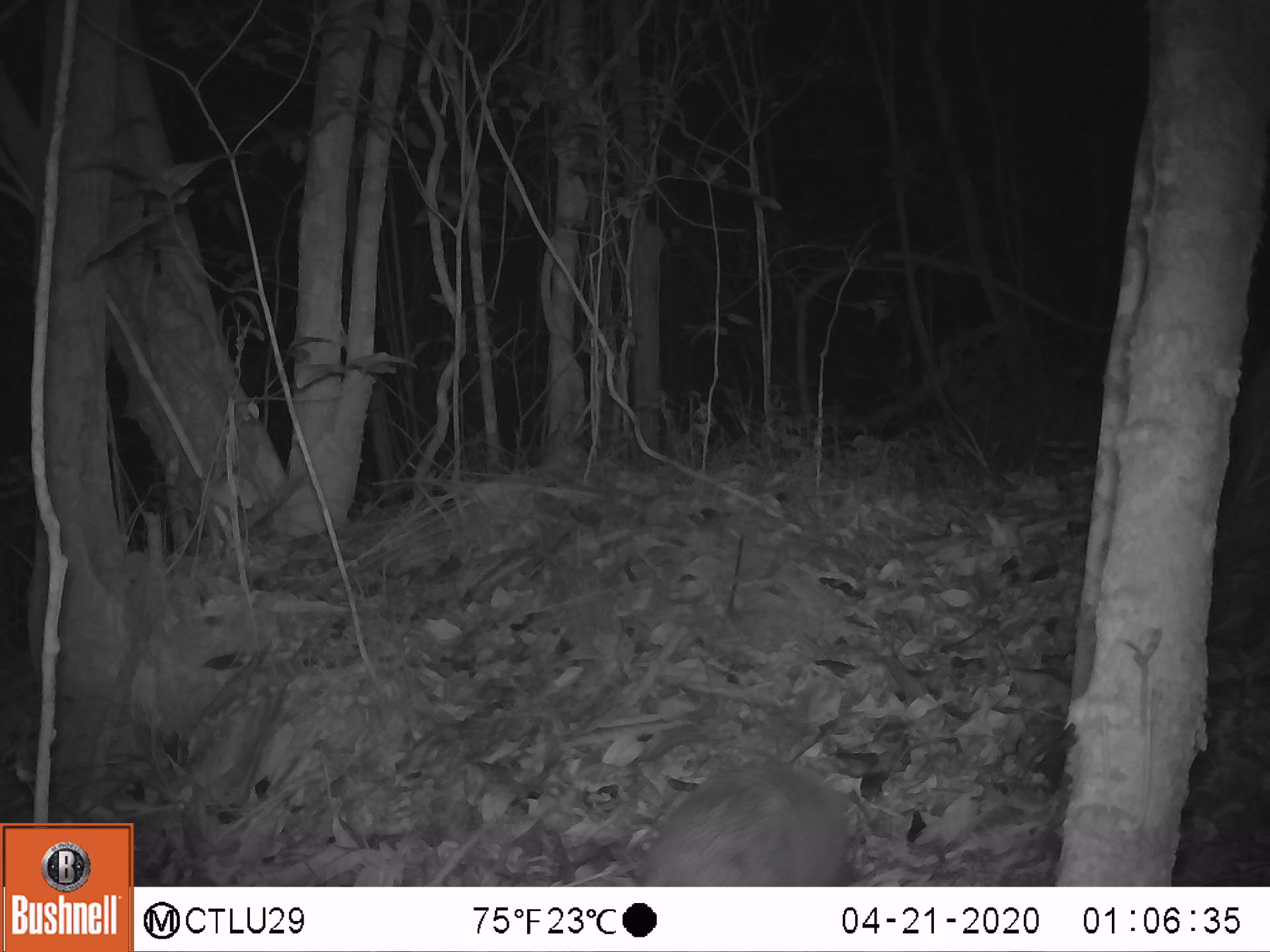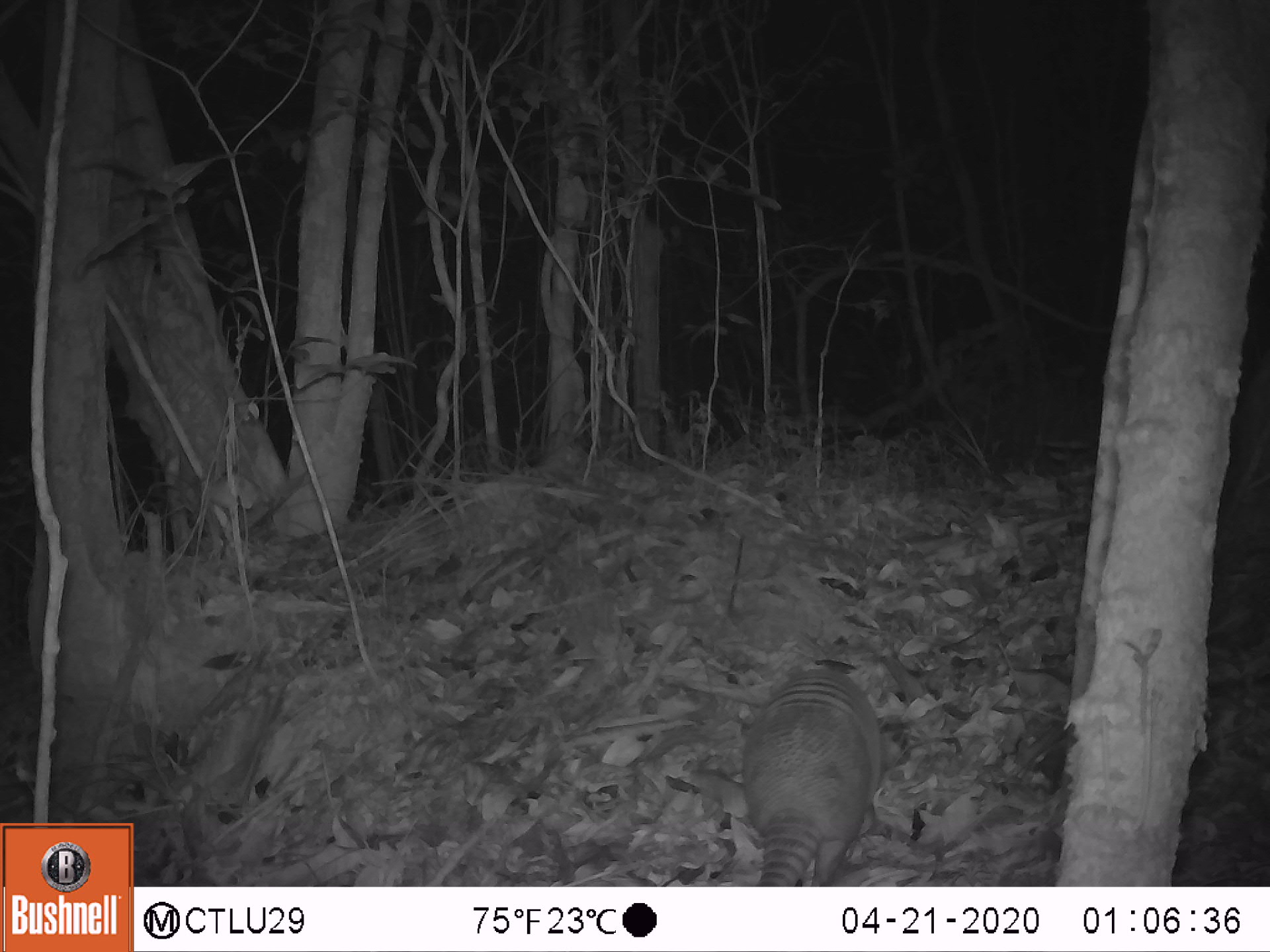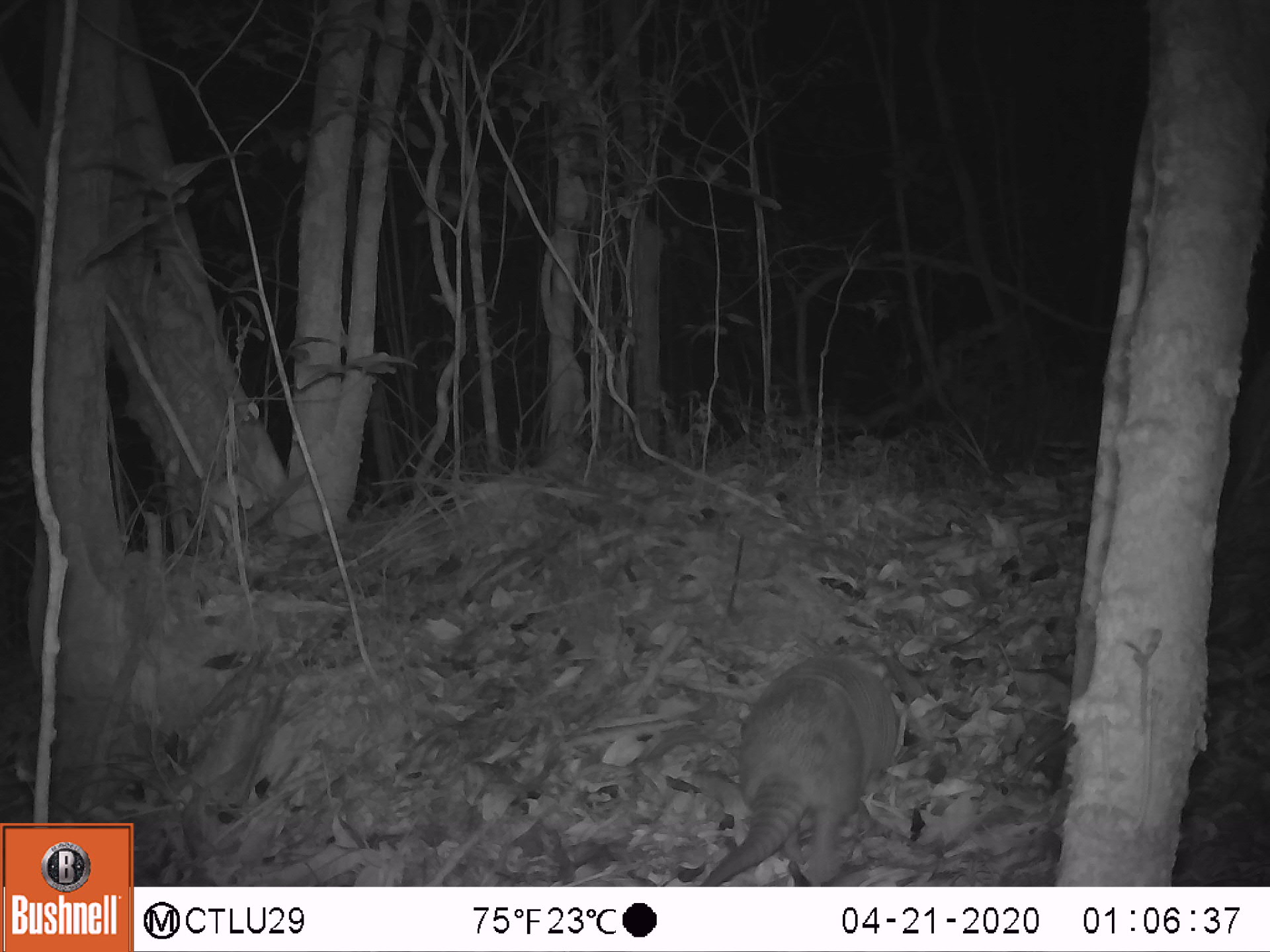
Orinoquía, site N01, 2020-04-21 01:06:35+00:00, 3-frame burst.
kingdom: Animalia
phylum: Chordata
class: Mammalia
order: Cingulata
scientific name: Cingulata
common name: armadillo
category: unknown armadillo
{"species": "unknown armadillo (armadillo) (Cingulata)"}